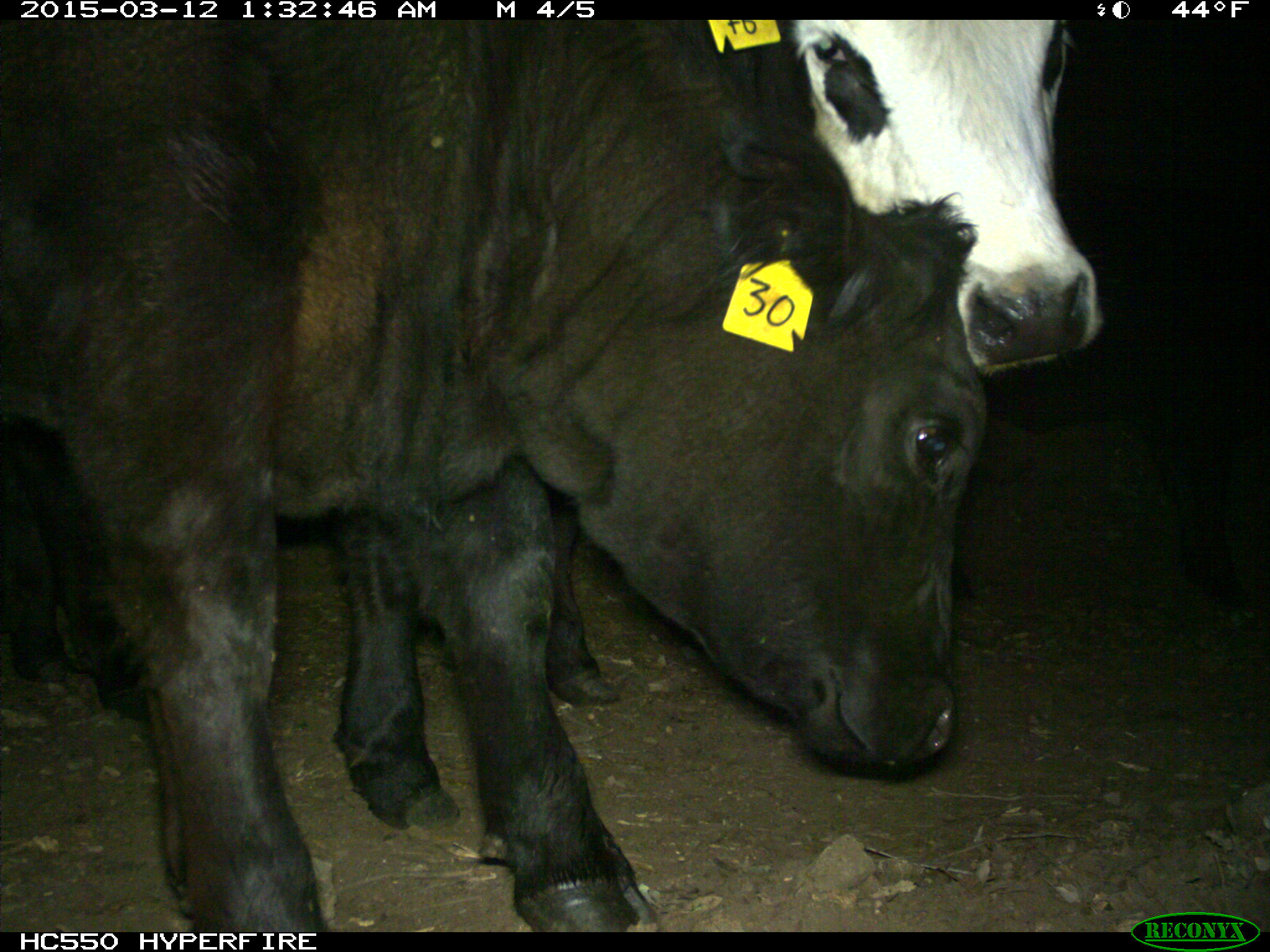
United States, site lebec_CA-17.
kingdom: Animalia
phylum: Chordata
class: Mammalia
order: Artiodactyla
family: Bovidae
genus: Bos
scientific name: Bos taurus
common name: domestic cow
Bos taurus (domestic cow).